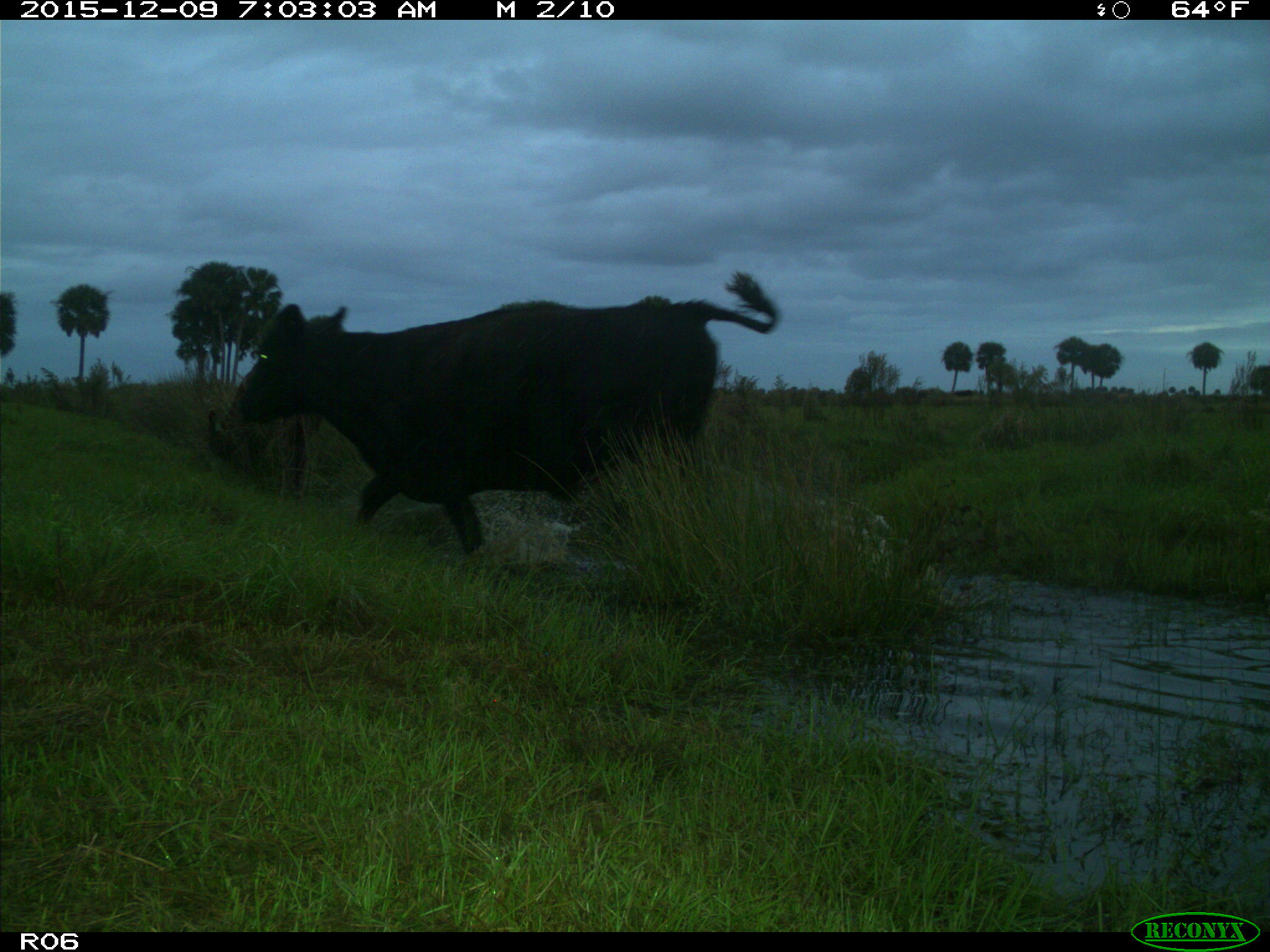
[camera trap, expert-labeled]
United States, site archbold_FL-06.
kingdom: Animalia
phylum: Chordata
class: Mammalia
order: Artiodactyla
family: Bovidae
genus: Bos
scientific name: Bos taurus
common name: domestic cow